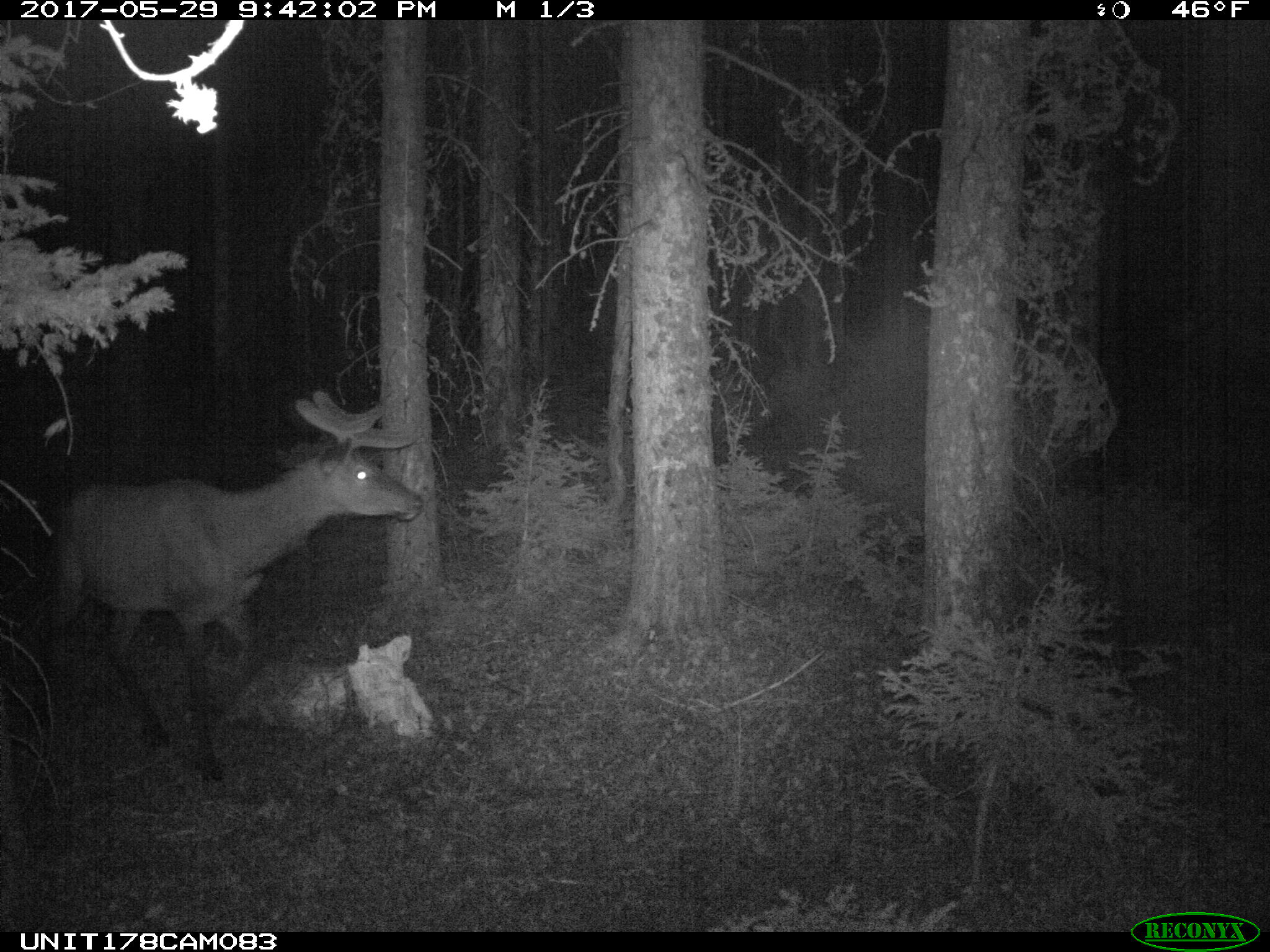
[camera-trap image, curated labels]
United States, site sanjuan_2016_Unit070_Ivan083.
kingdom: Animalia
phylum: Chordata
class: Mammalia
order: Artiodactyla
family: Cervidae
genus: Cervus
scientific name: Cervus elaphus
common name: red deer